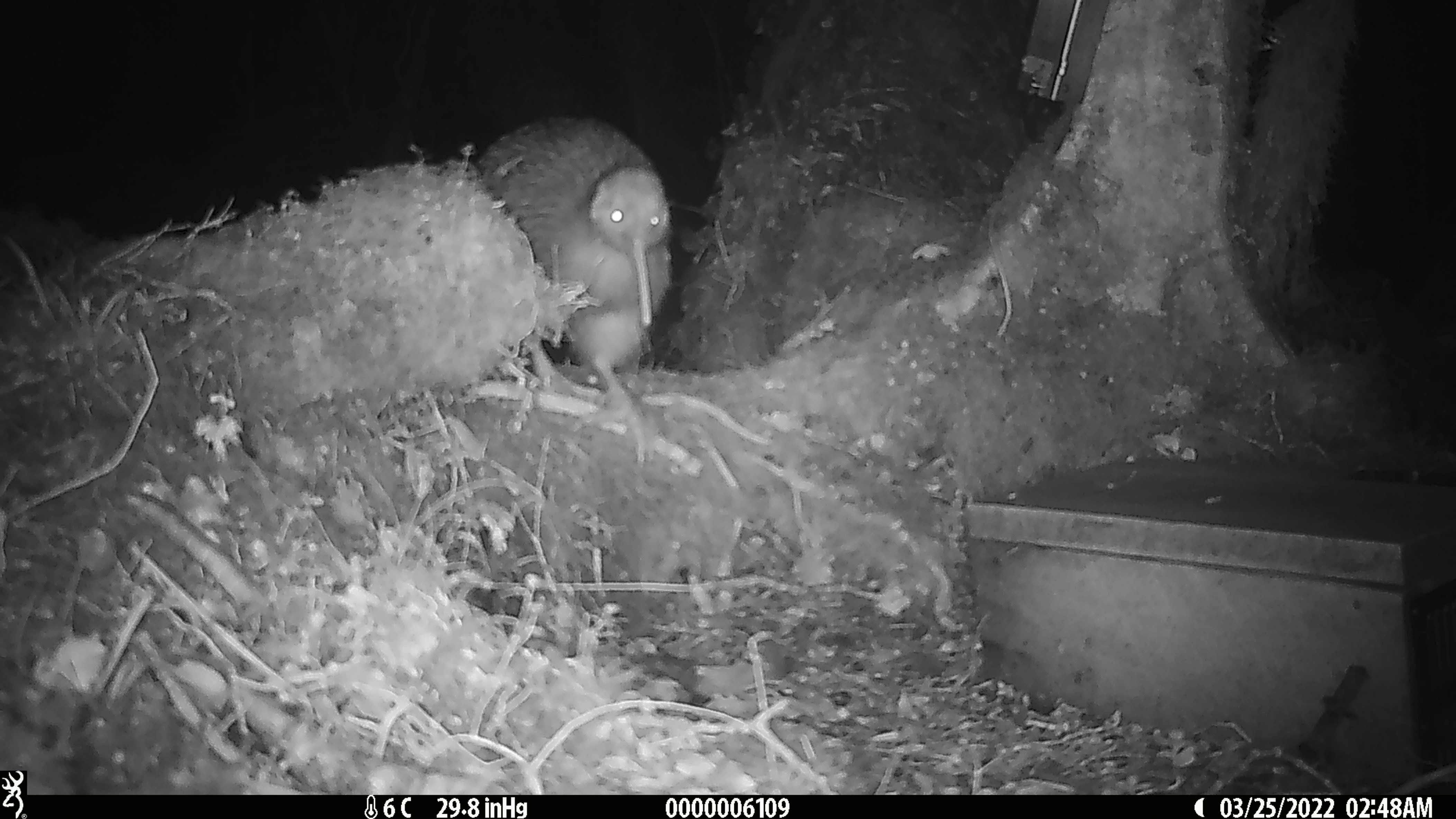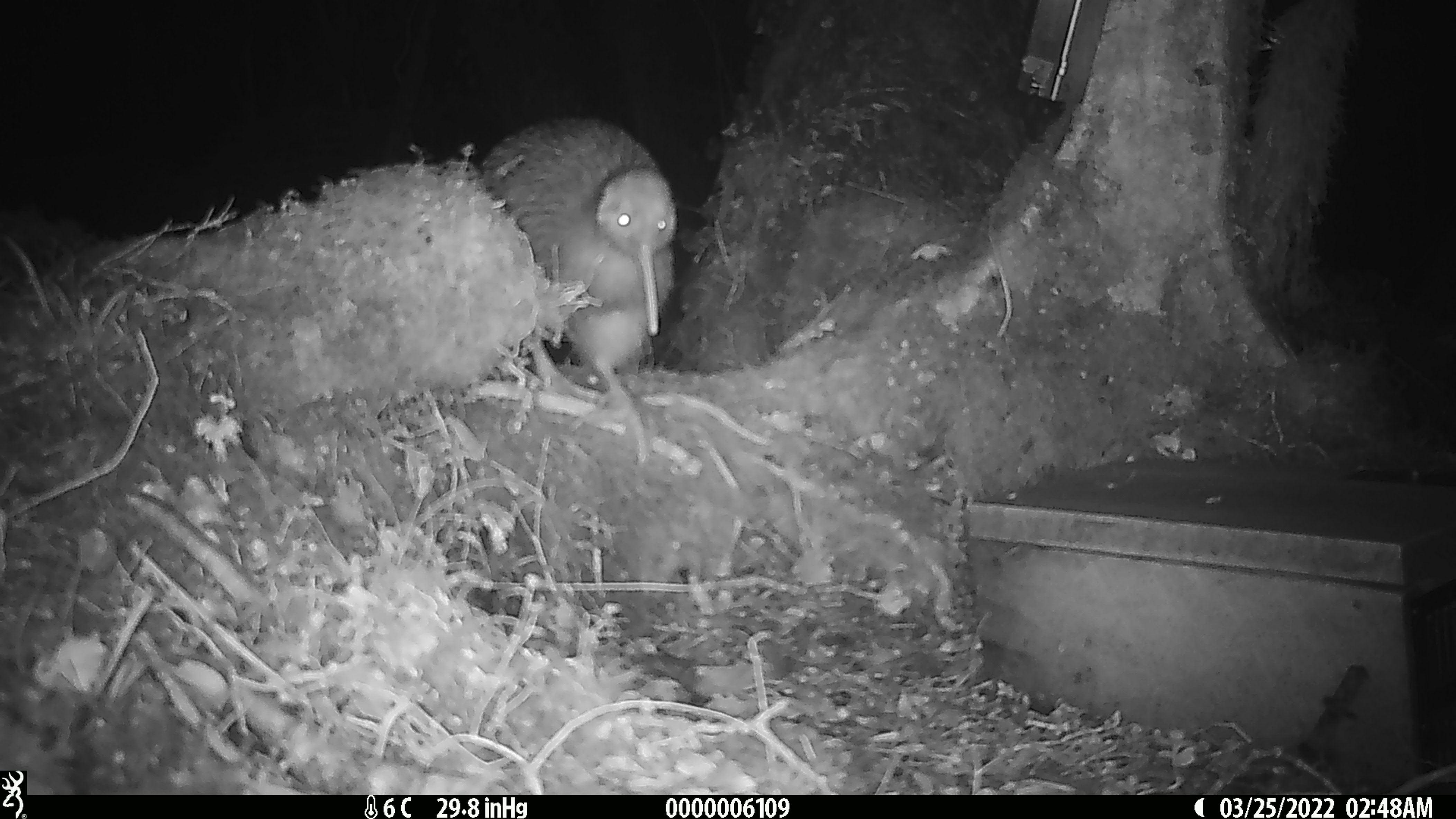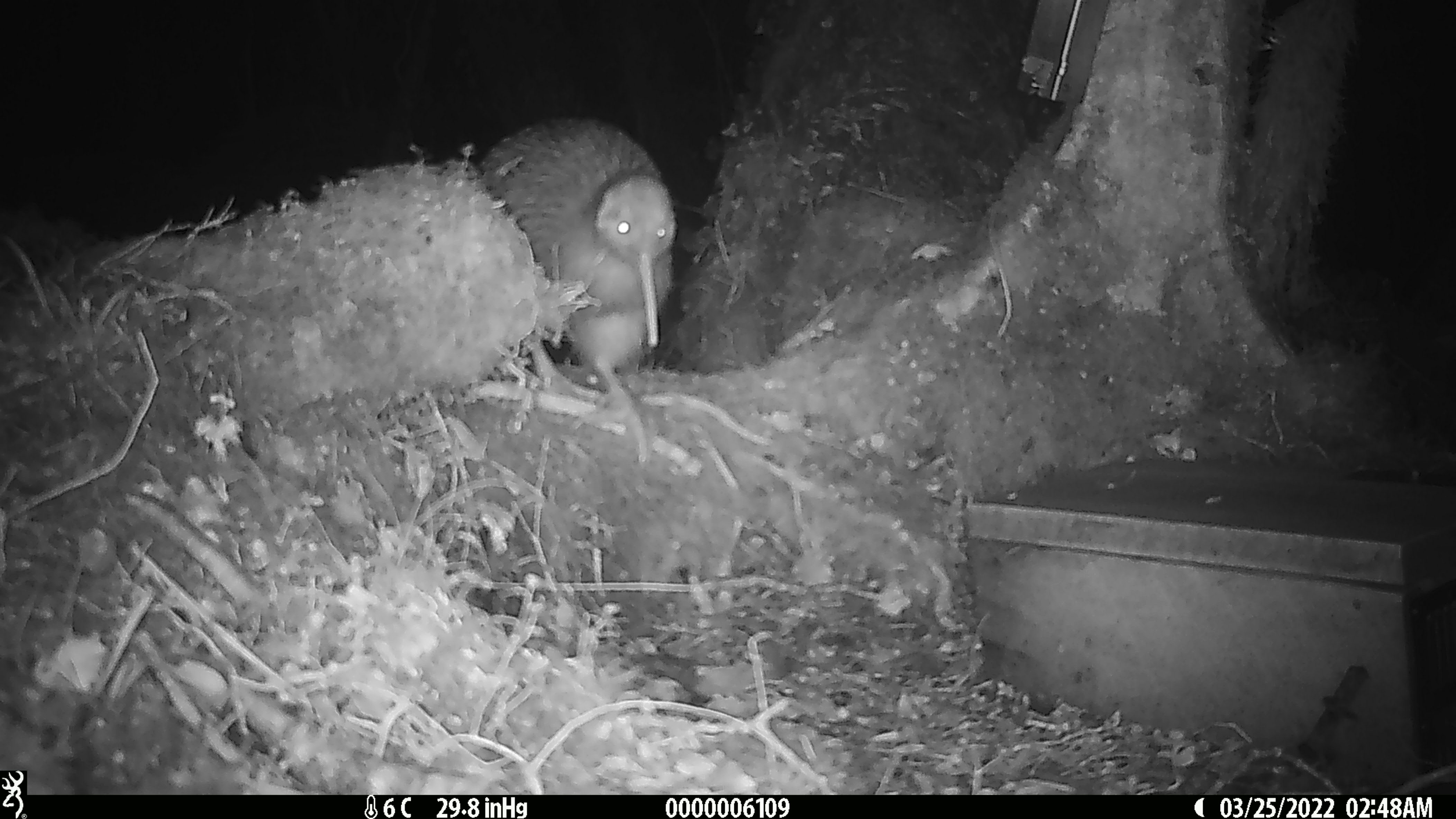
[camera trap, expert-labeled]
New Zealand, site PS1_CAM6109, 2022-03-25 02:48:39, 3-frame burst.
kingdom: Animalia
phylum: Chordata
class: Aves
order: Apterygiformes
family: Apterygidae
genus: Apteryx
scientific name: Apteryx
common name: kiwi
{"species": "kiwi (Apteryx)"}